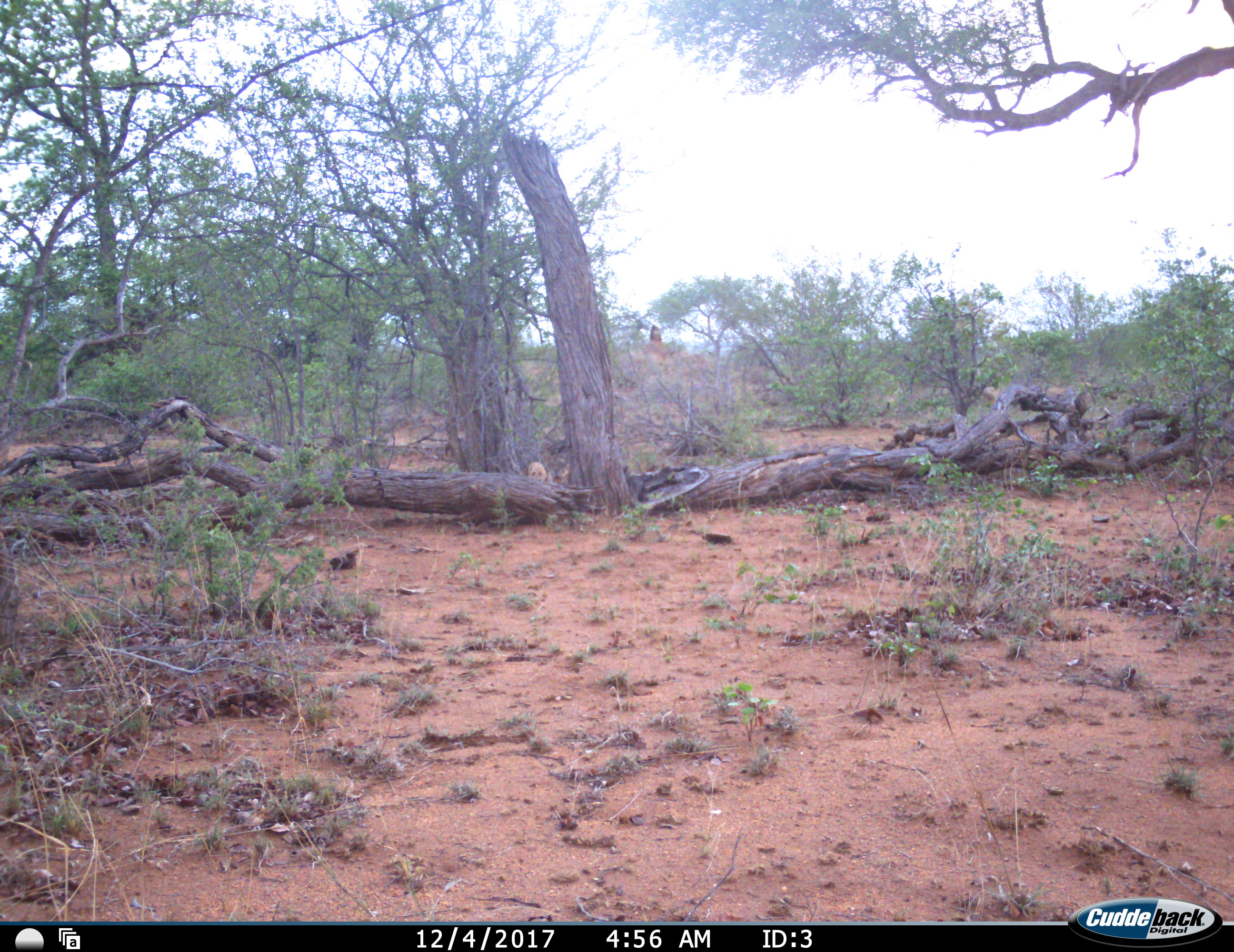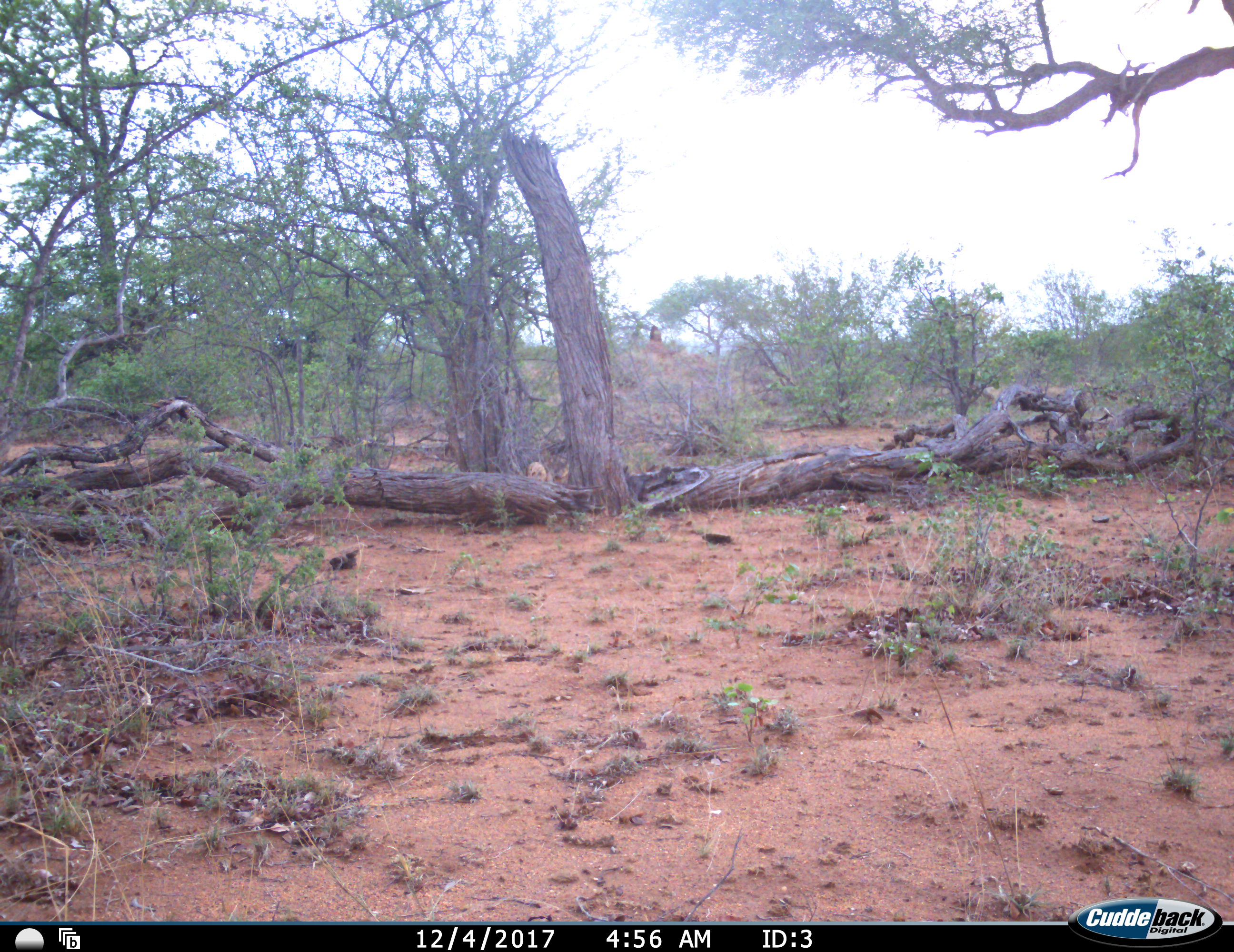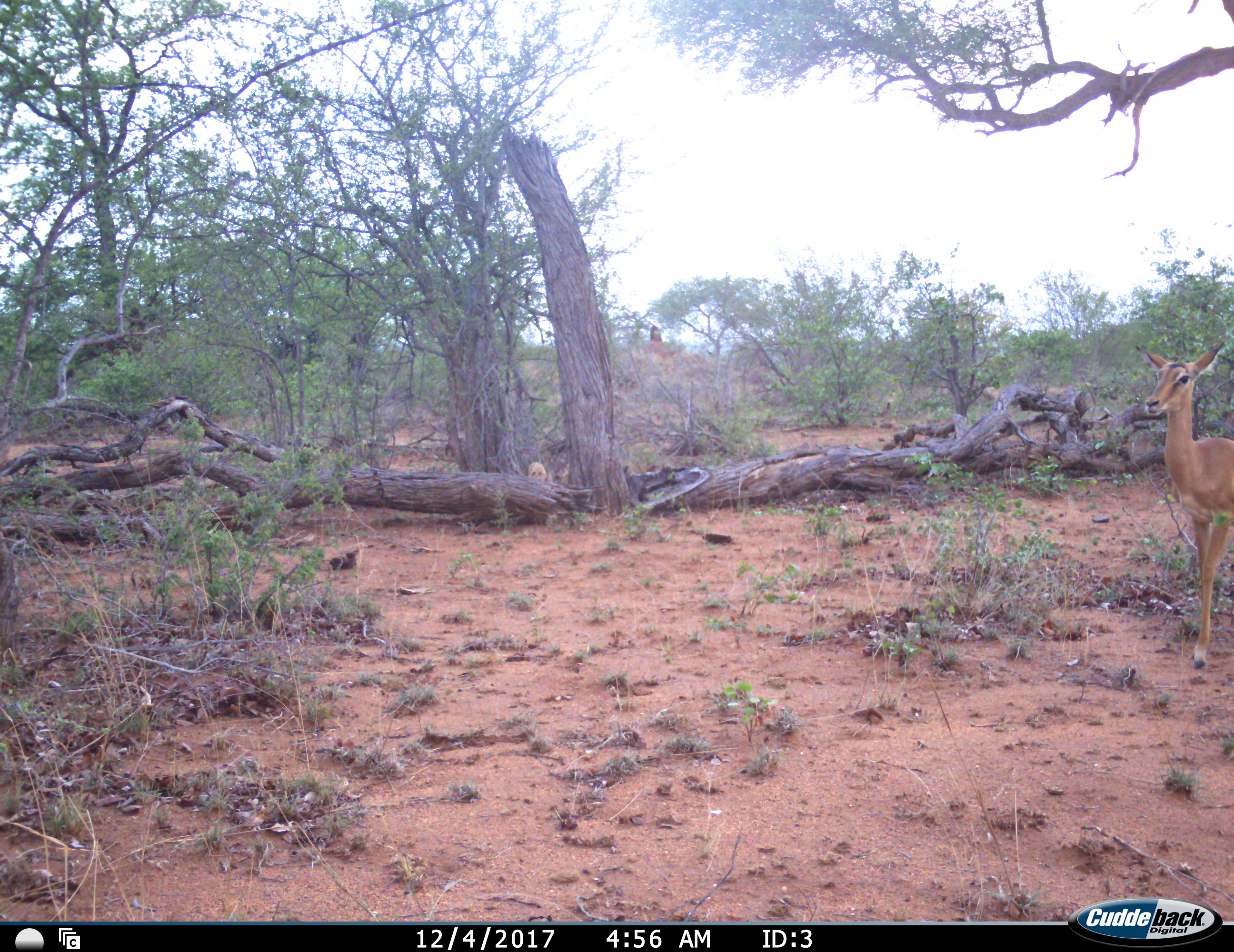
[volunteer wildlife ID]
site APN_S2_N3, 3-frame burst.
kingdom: Animalia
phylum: Chordata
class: Mammalia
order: Artiodactyla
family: Bovidae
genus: Aepyceros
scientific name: Aepyceros melampus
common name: impala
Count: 1.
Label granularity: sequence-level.